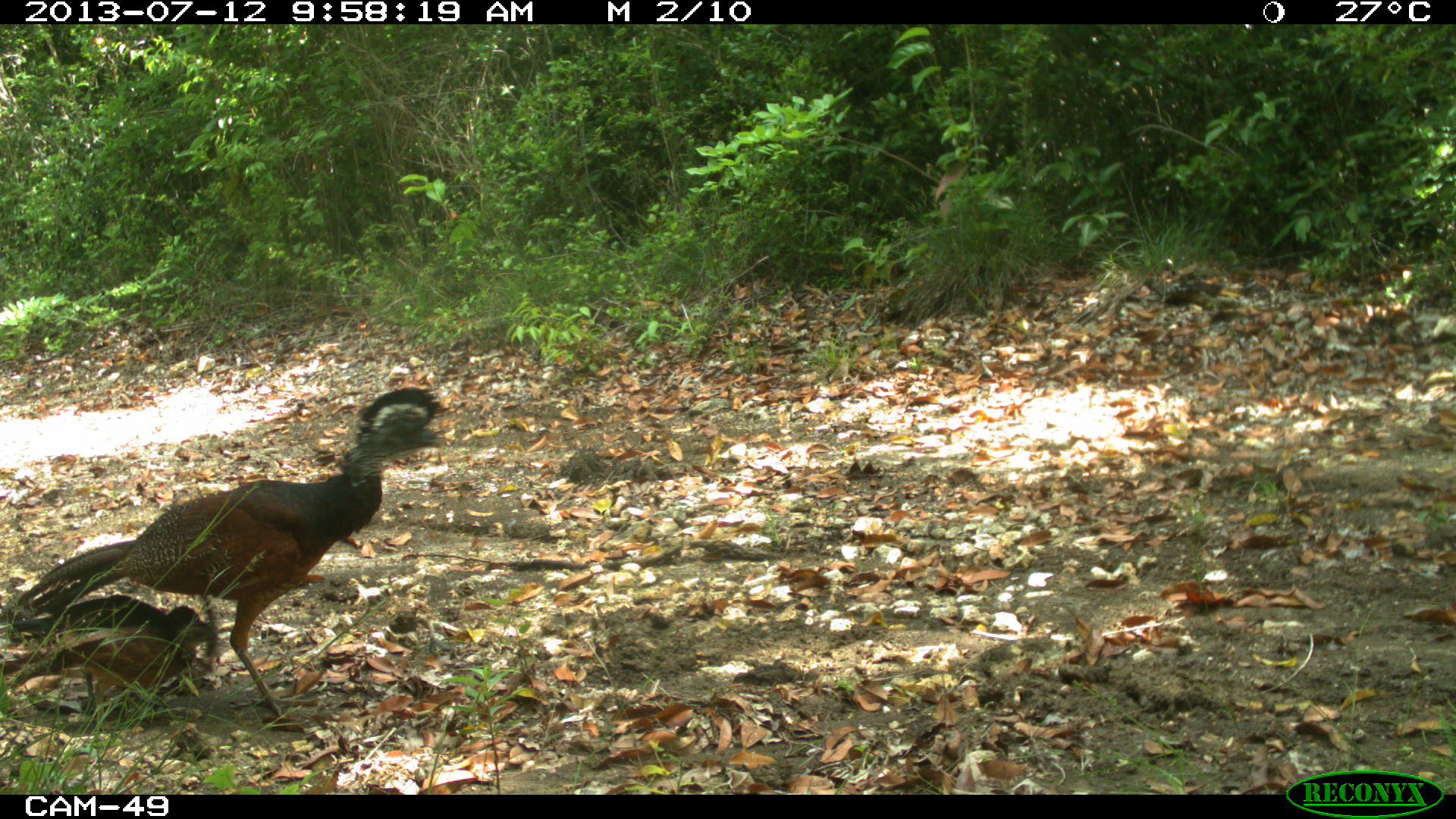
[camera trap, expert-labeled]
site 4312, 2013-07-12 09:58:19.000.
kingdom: Animalia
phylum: Chordata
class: Aves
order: Galliformes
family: Cracidae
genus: Crax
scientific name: Crax rubra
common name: great curassow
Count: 2.